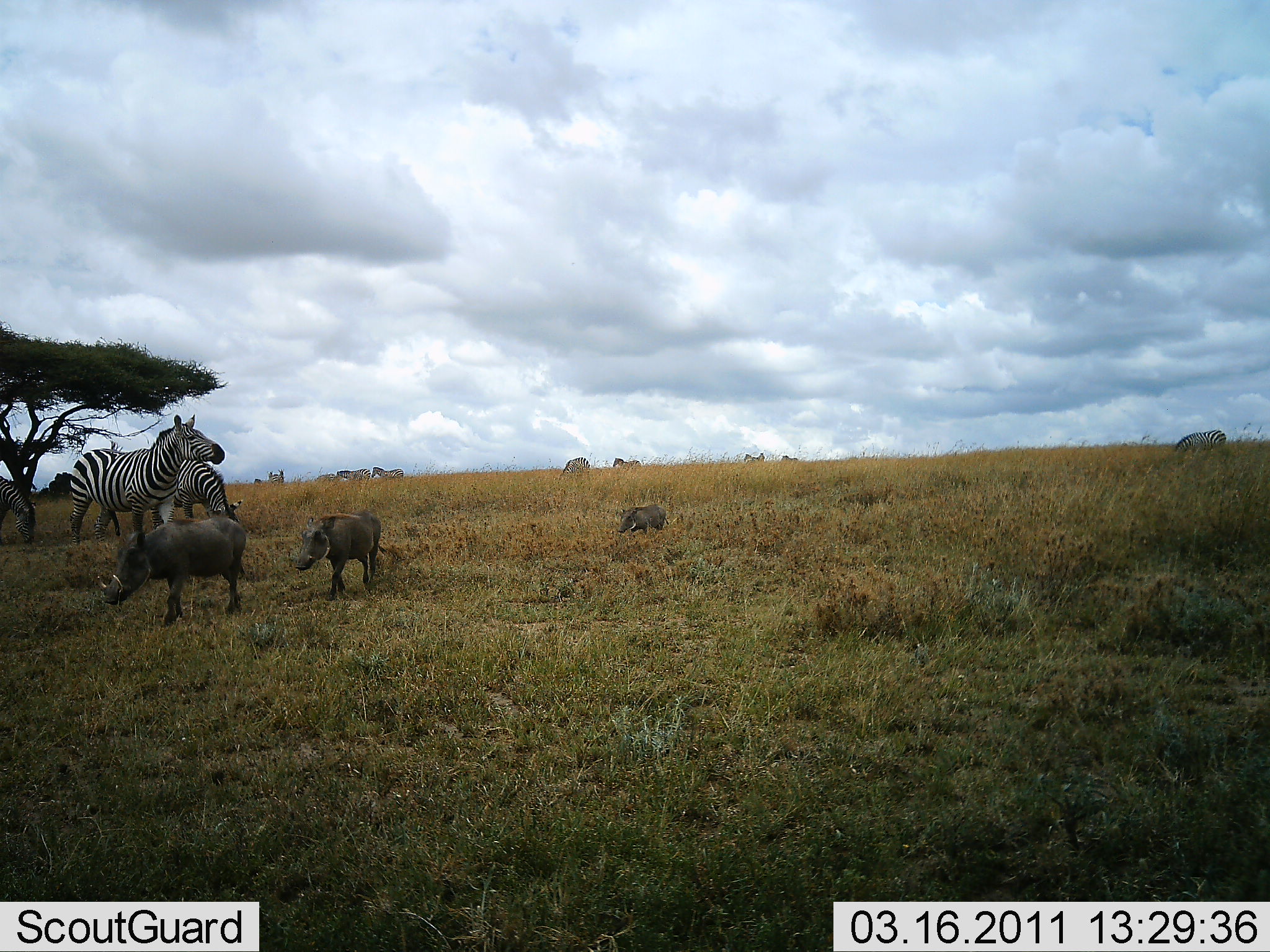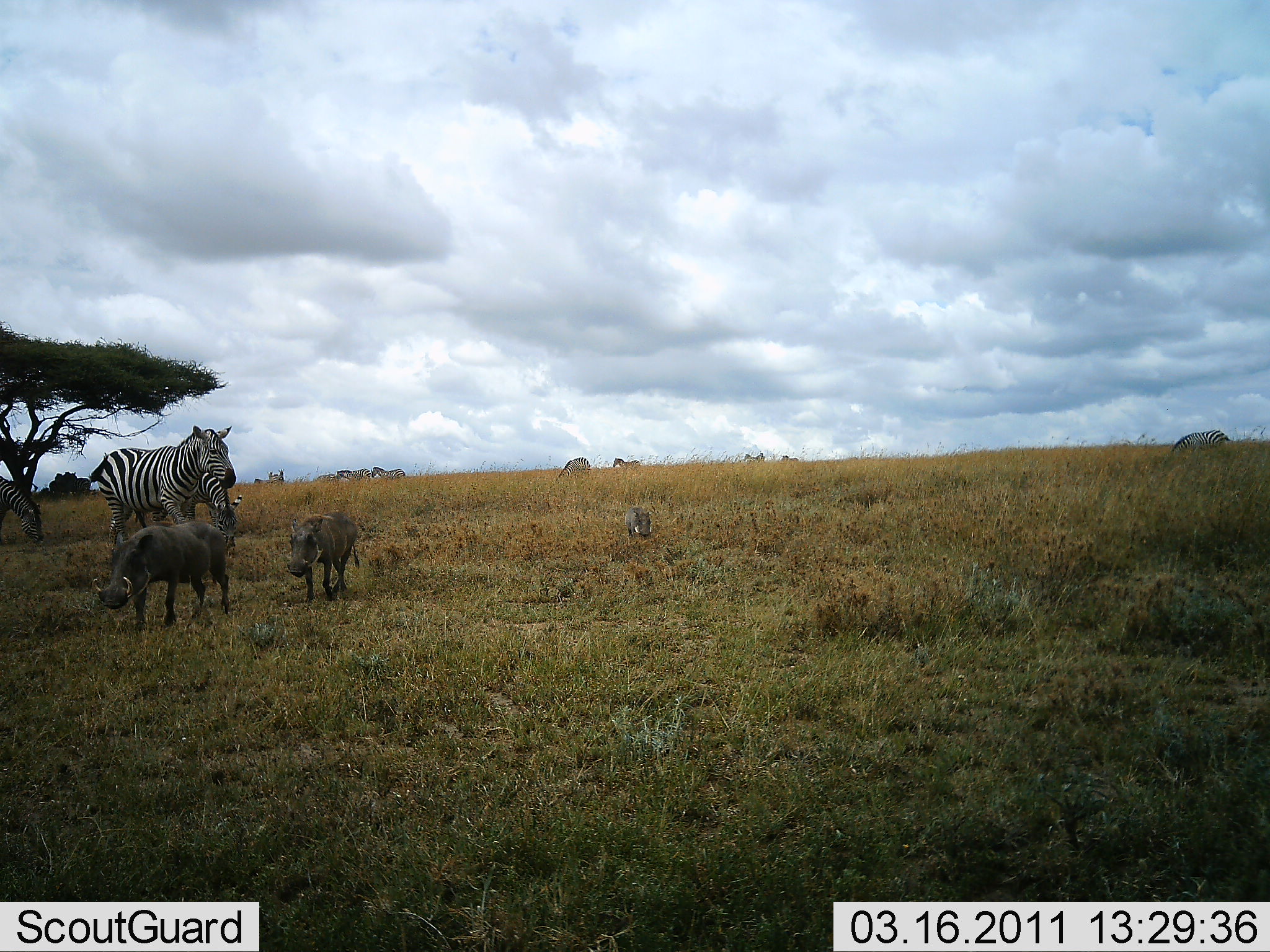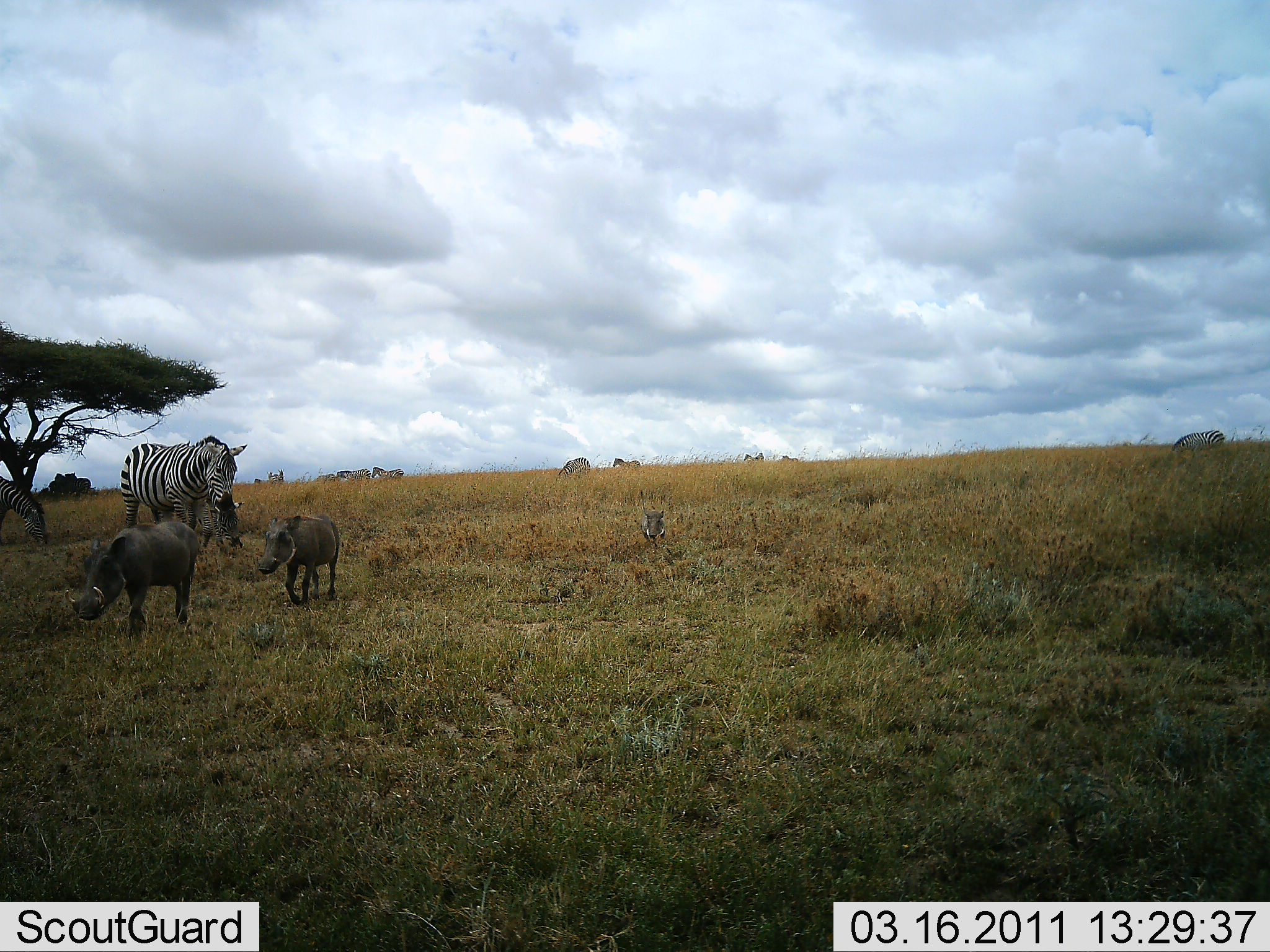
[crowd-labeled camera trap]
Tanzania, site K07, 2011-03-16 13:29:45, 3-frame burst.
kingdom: Animalia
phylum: Chordata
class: Mammalia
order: Artiodactyla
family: Suidae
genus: Phacochoerus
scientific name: Phacochoerus africanus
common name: warthog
Warthog (Phacochoerus africanus), count 3. Behavior (volunteer vote fractions): standing 8%, resting 0%, moving 100%, interacting 0%. Young present (vote fraction): 33%. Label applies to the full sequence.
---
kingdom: Animalia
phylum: Chordata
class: Mammalia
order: Perissodactyla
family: Equidae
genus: Equus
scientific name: Equus quagga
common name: plains zebra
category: zebra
Zebra (plains zebra) (Equus quagga), count 3. Behavior (volunteer vote fractions): standing 69%, resting 0%, moving 15%, interacting 8%. Young present (vote fraction): 0%. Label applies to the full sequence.